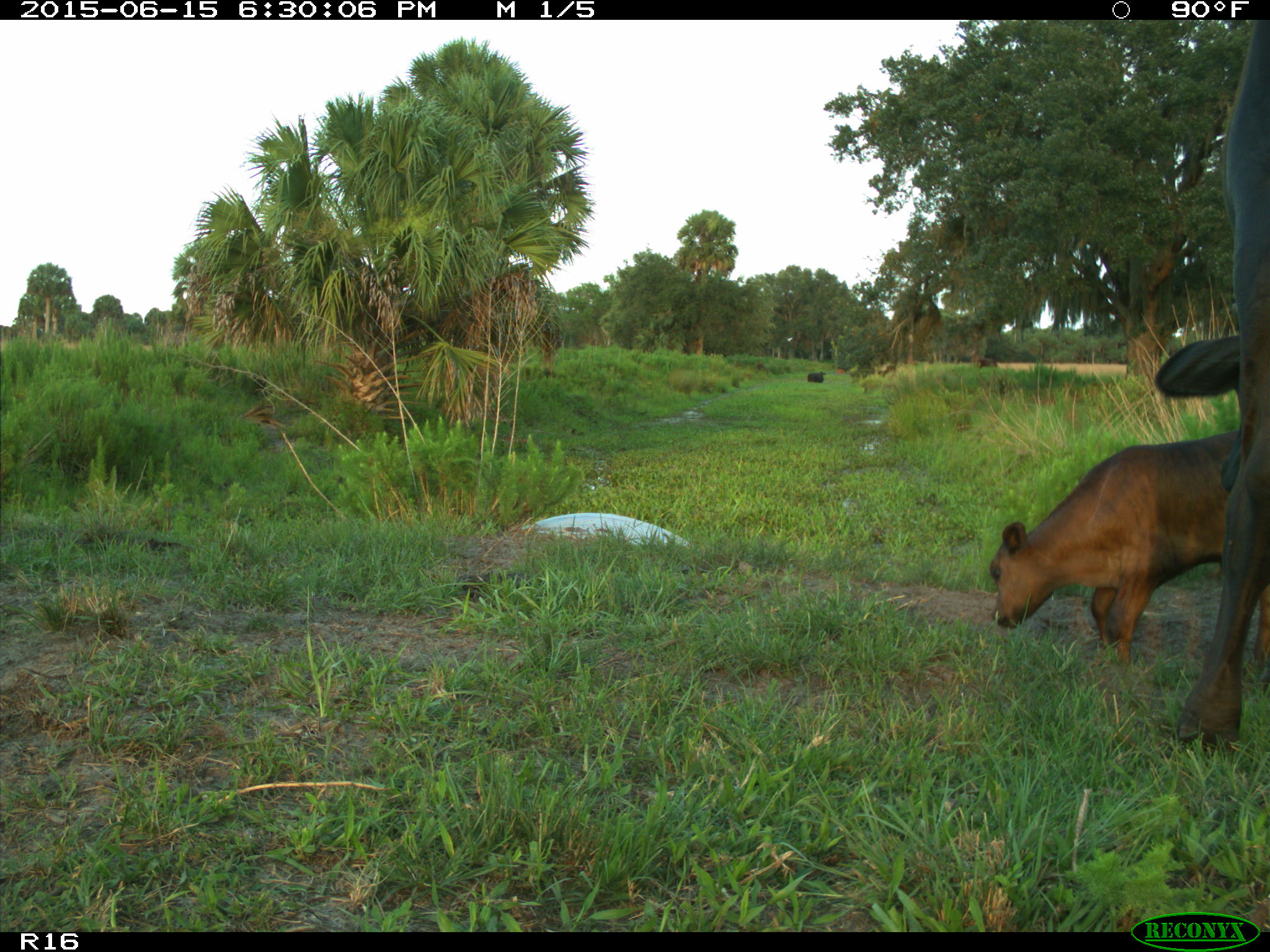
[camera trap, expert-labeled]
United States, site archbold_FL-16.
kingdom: Animalia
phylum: Chordata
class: Mammalia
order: Artiodactyla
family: Bovidae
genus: Bos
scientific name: Bos taurus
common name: domestic cow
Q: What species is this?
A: Bos taurus (domestic cow).